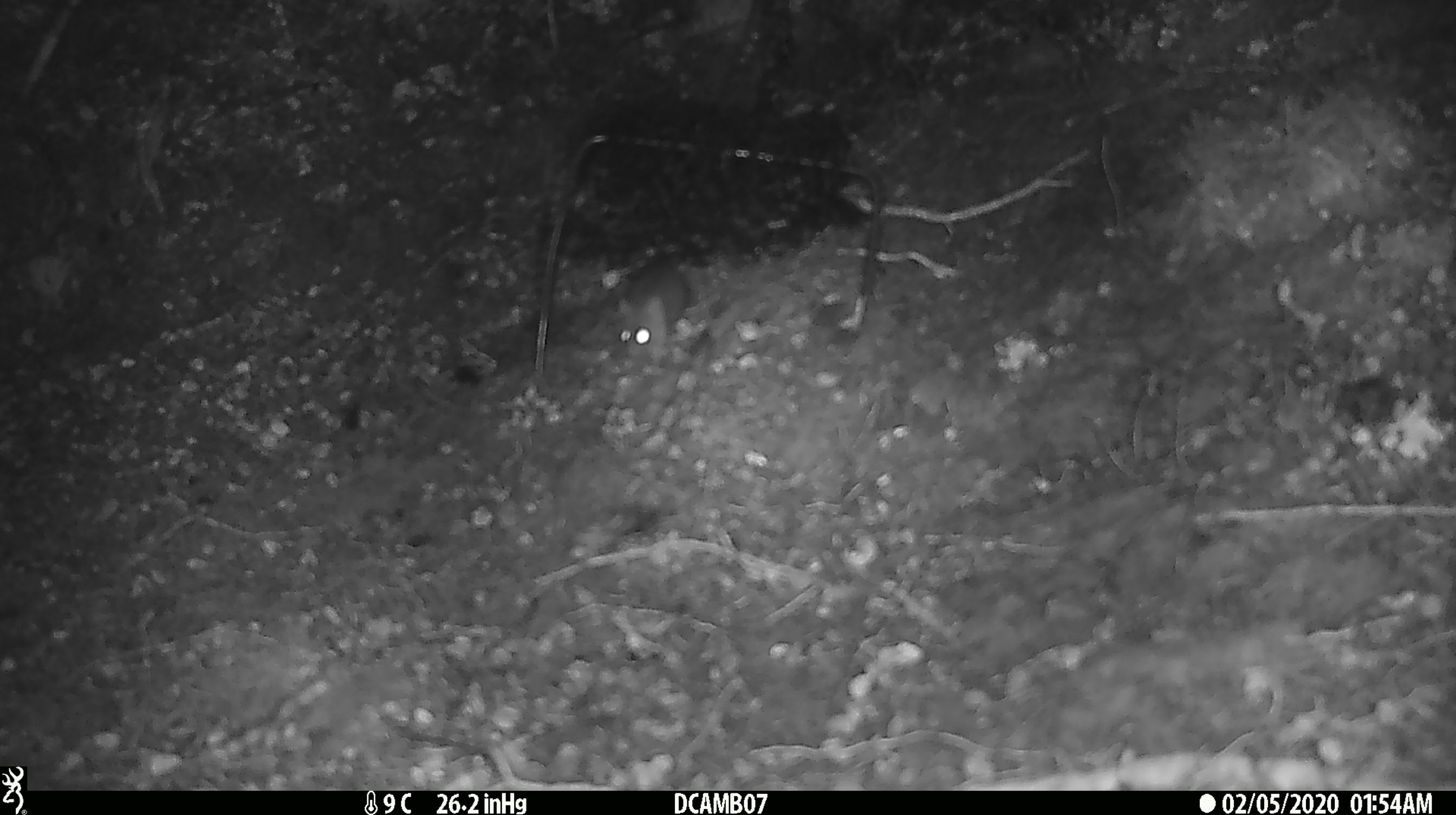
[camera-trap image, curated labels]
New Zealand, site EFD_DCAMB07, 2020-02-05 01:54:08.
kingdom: Animalia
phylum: Chordata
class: Mammalia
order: Rodentia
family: Muridae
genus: Mus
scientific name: Mus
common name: mouse